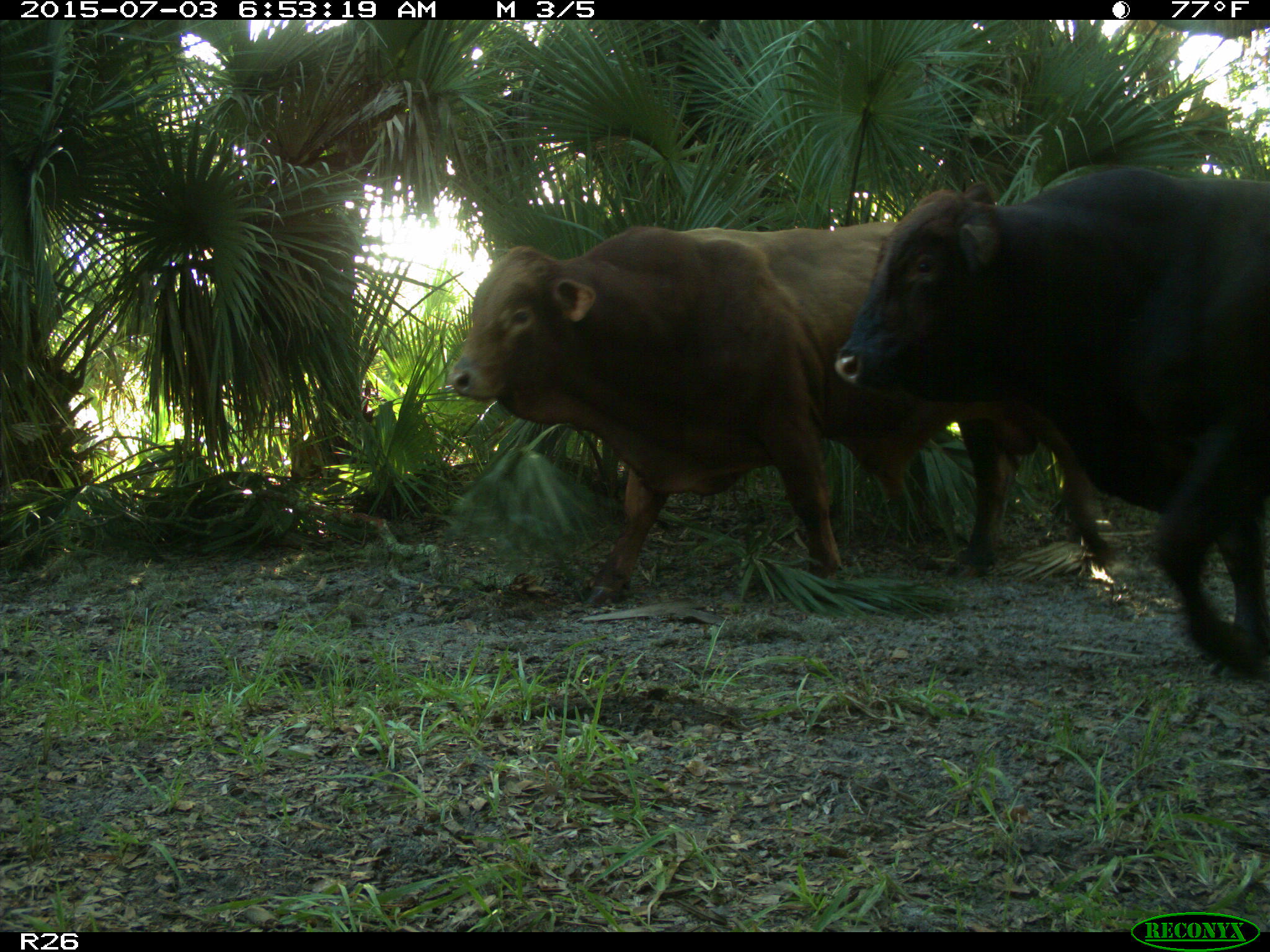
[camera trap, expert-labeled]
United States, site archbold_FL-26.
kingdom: Animalia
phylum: Chordata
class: Mammalia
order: Artiodactyla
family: Bovidae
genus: Bos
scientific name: Bos taurus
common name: domestic cow